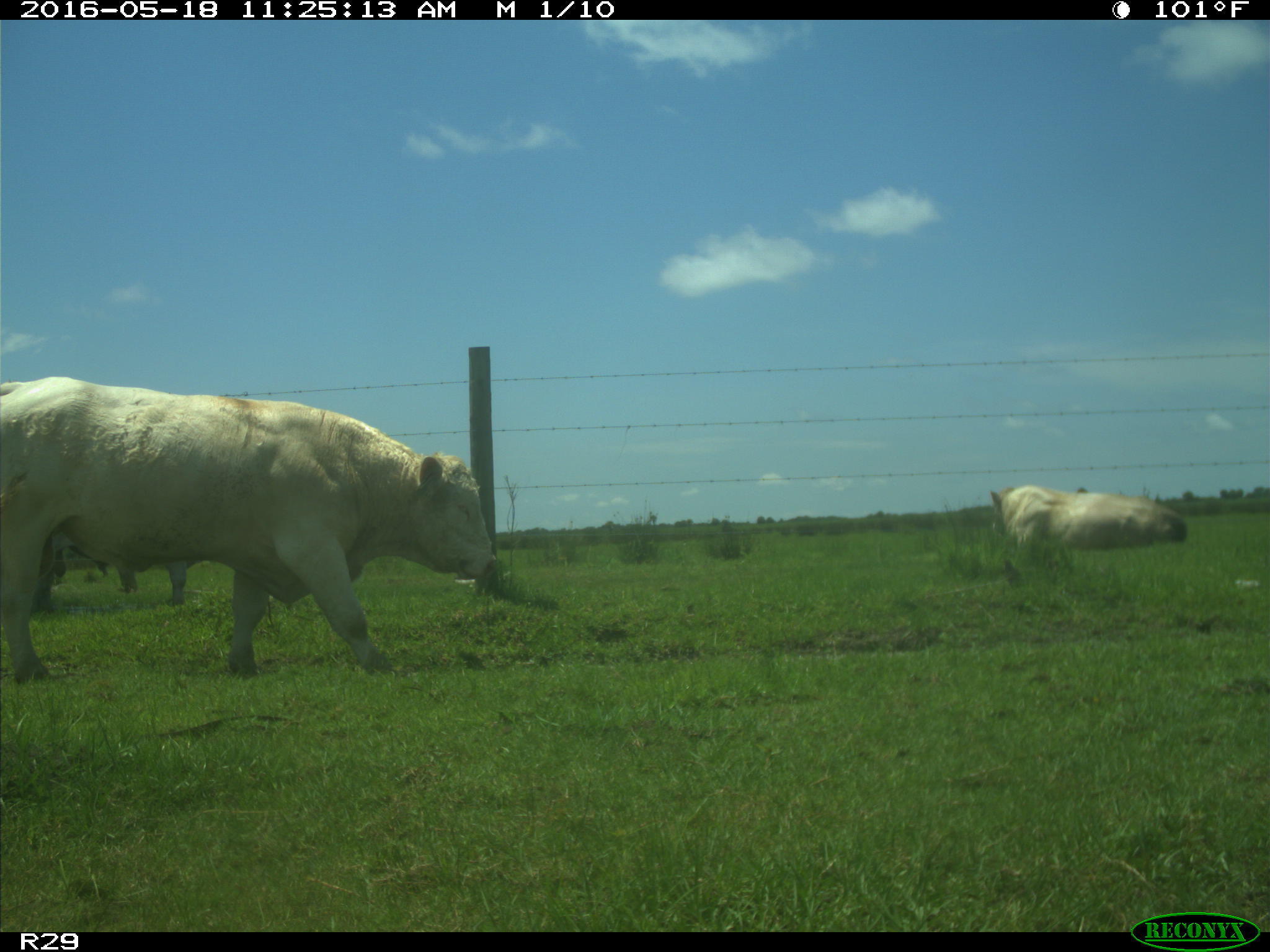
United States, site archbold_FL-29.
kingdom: Animalia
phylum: Chordata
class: Mammalia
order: Artiodactyla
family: Bovidae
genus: Bos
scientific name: Bos taurus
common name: domestic cow